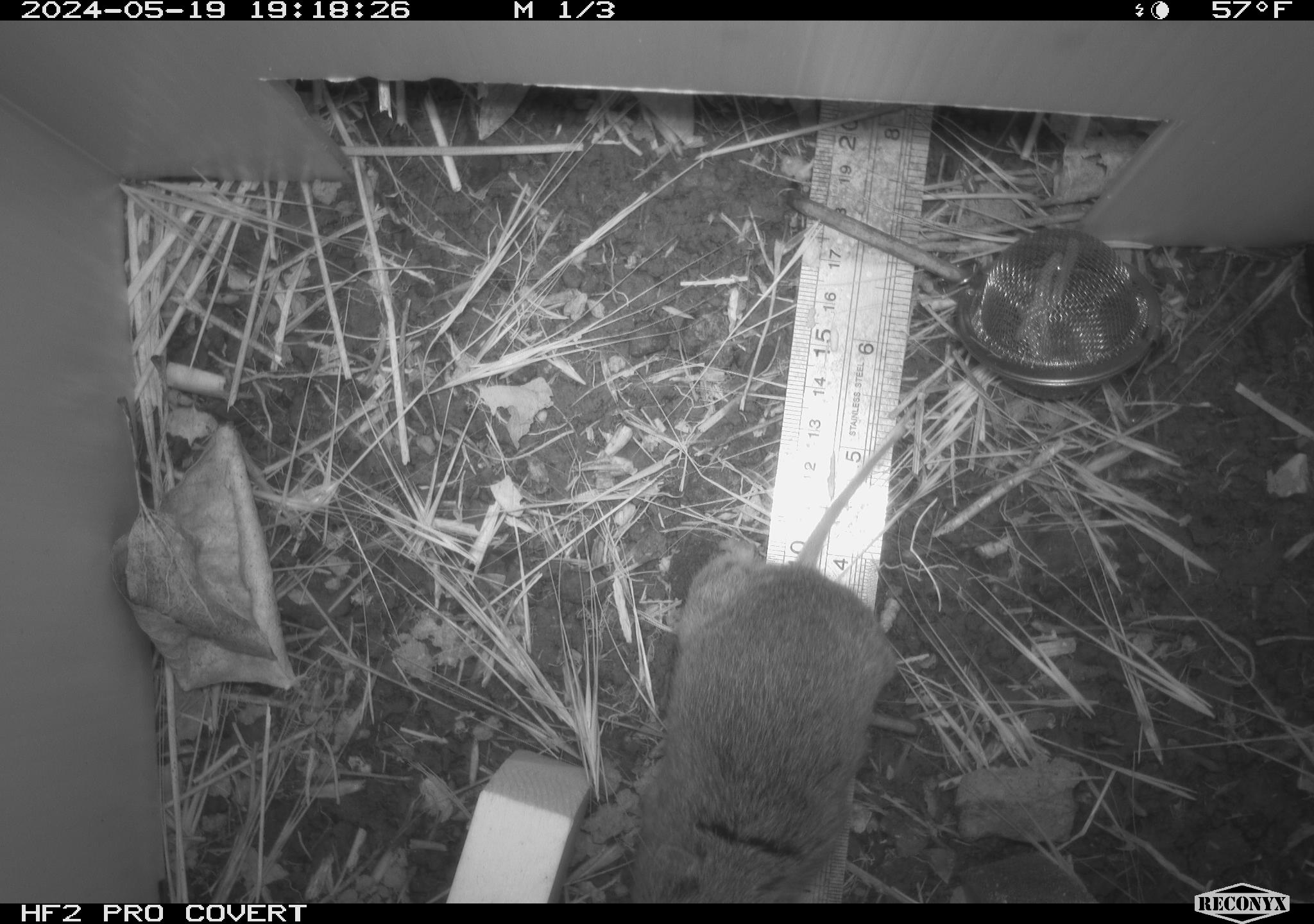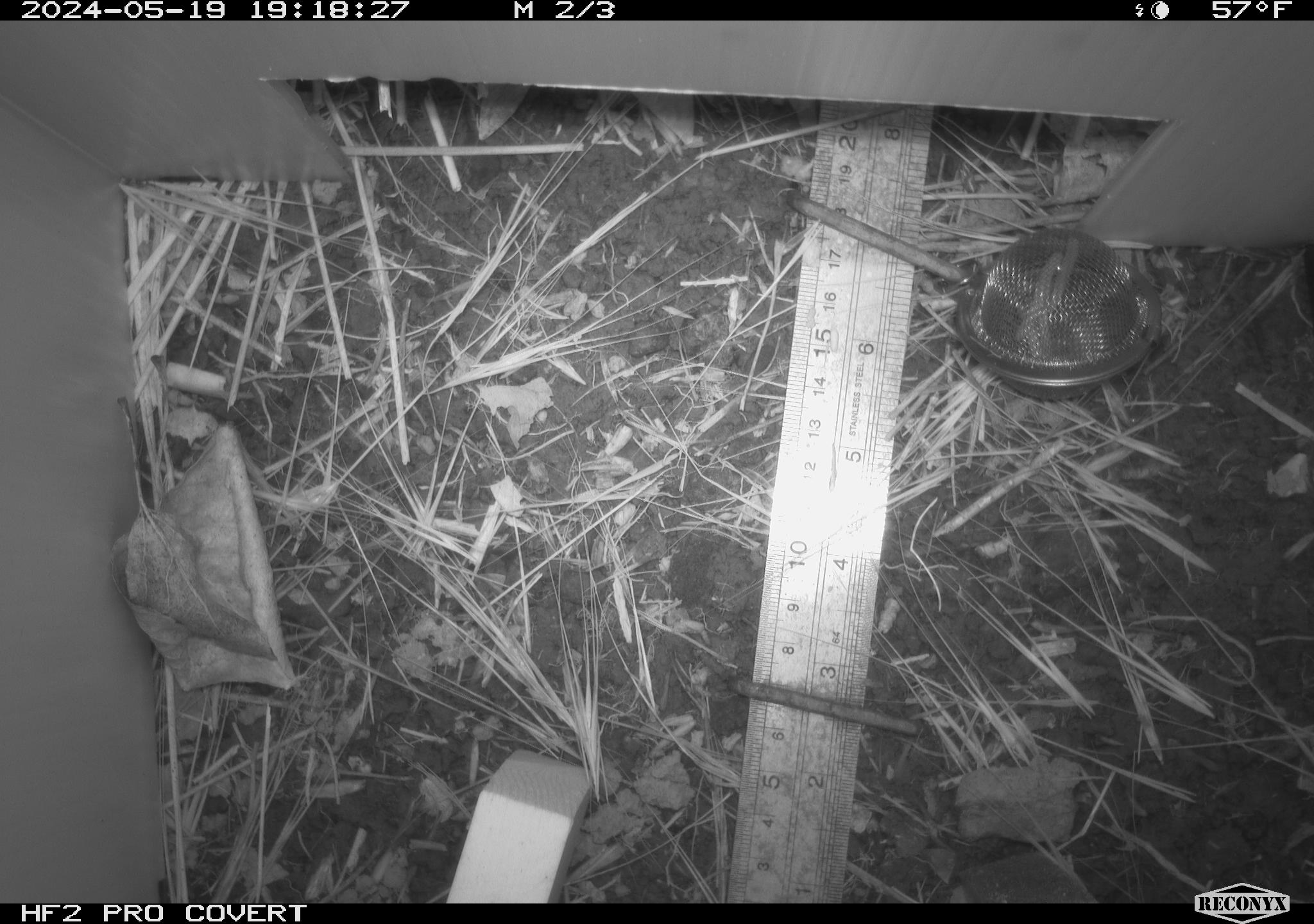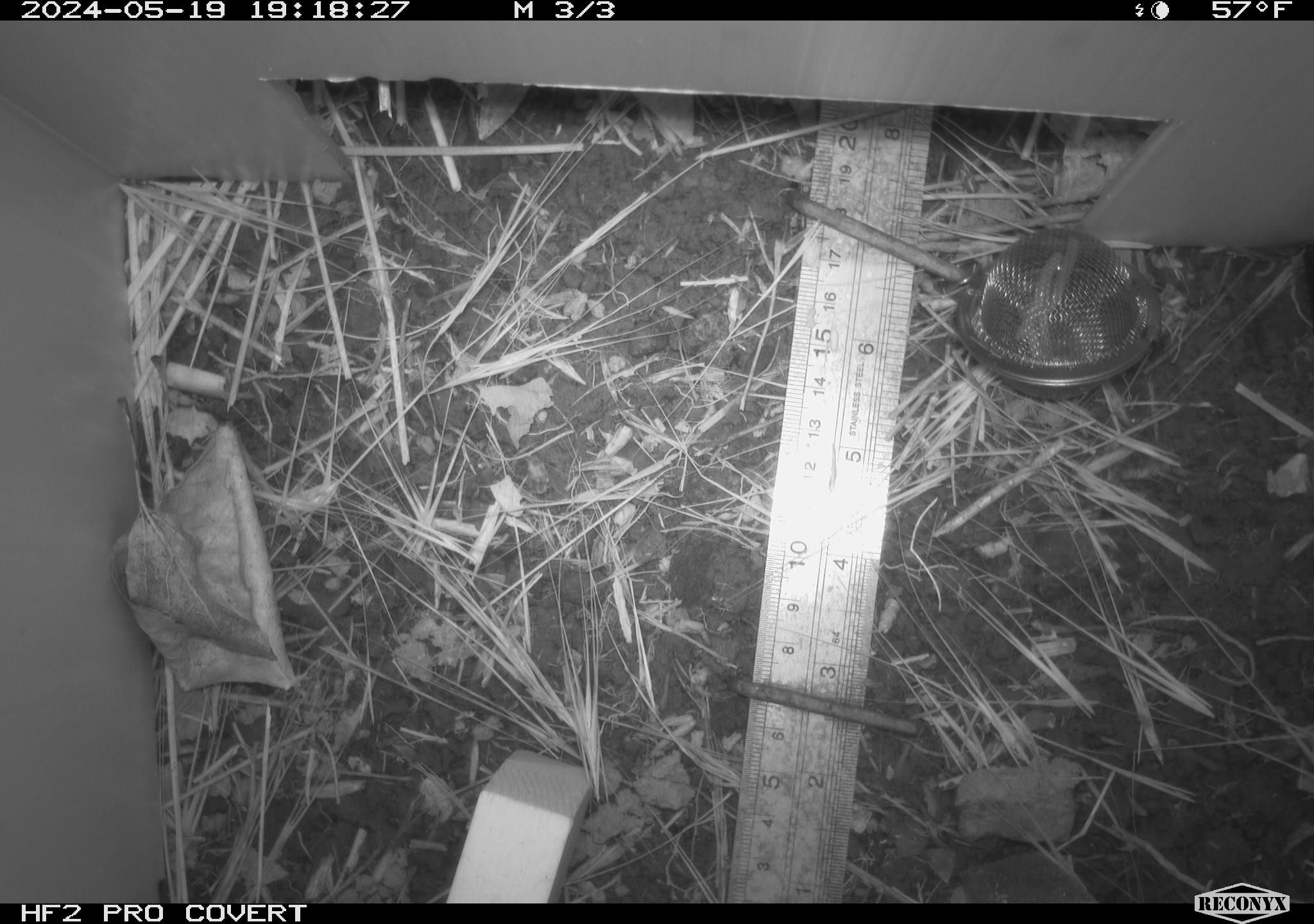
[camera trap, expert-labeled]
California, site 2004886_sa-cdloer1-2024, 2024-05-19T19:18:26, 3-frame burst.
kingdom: Animalia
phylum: Chordata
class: Mammalia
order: Rodentia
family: Cricetidae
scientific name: Arvicolinae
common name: voles, lemmings, and muskrats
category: arvicolinae subfamily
Arvicolinae subfamily (voles, lemmings, and muskrats) (Arvicolinae).